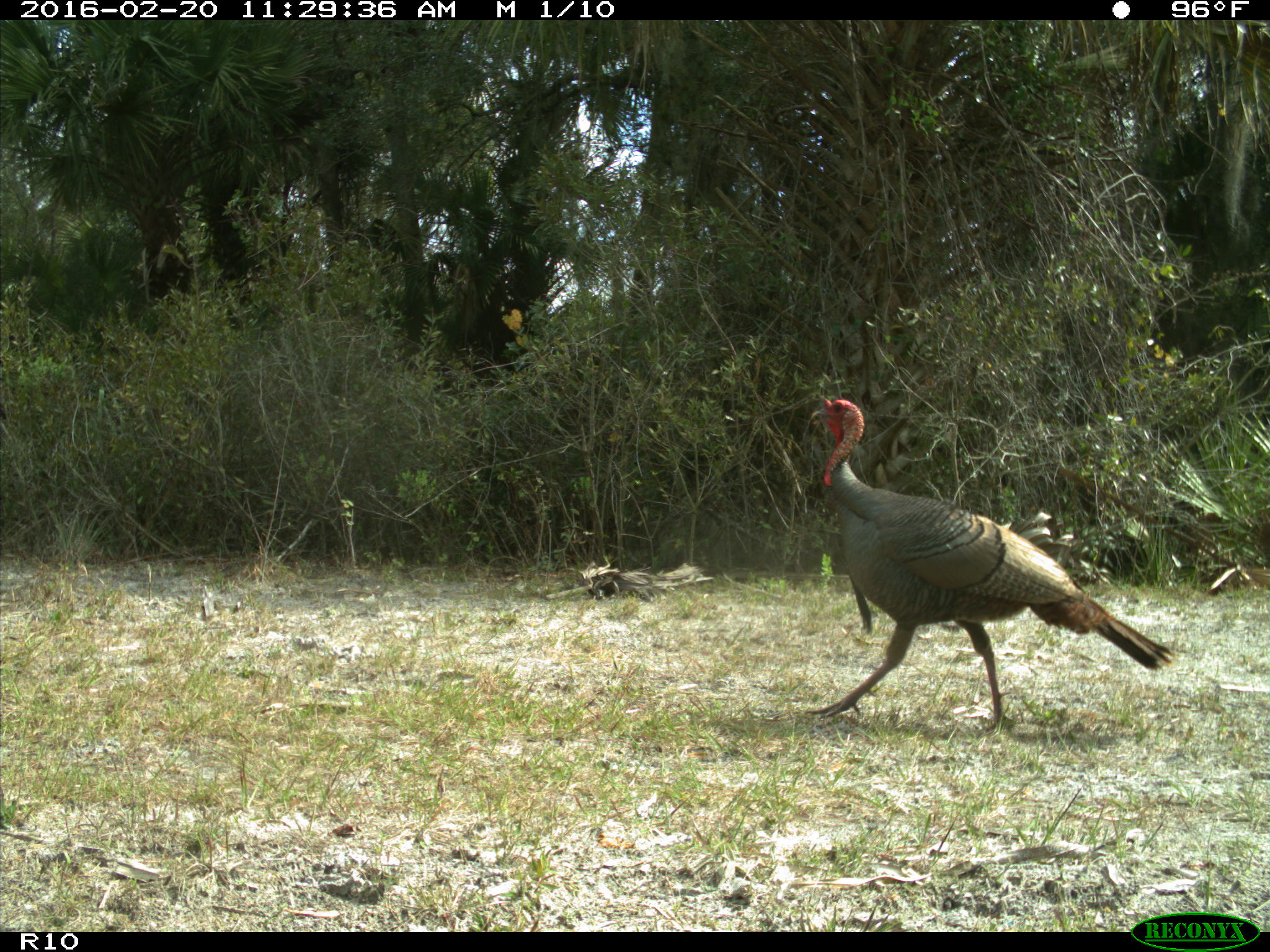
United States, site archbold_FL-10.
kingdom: Animalia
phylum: Chordata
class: Aves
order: Galliformes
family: Phasianidae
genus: Meleagris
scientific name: Meleagris gallopavo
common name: wild turkey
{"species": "Meleagris gallopavo (wild turkey)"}